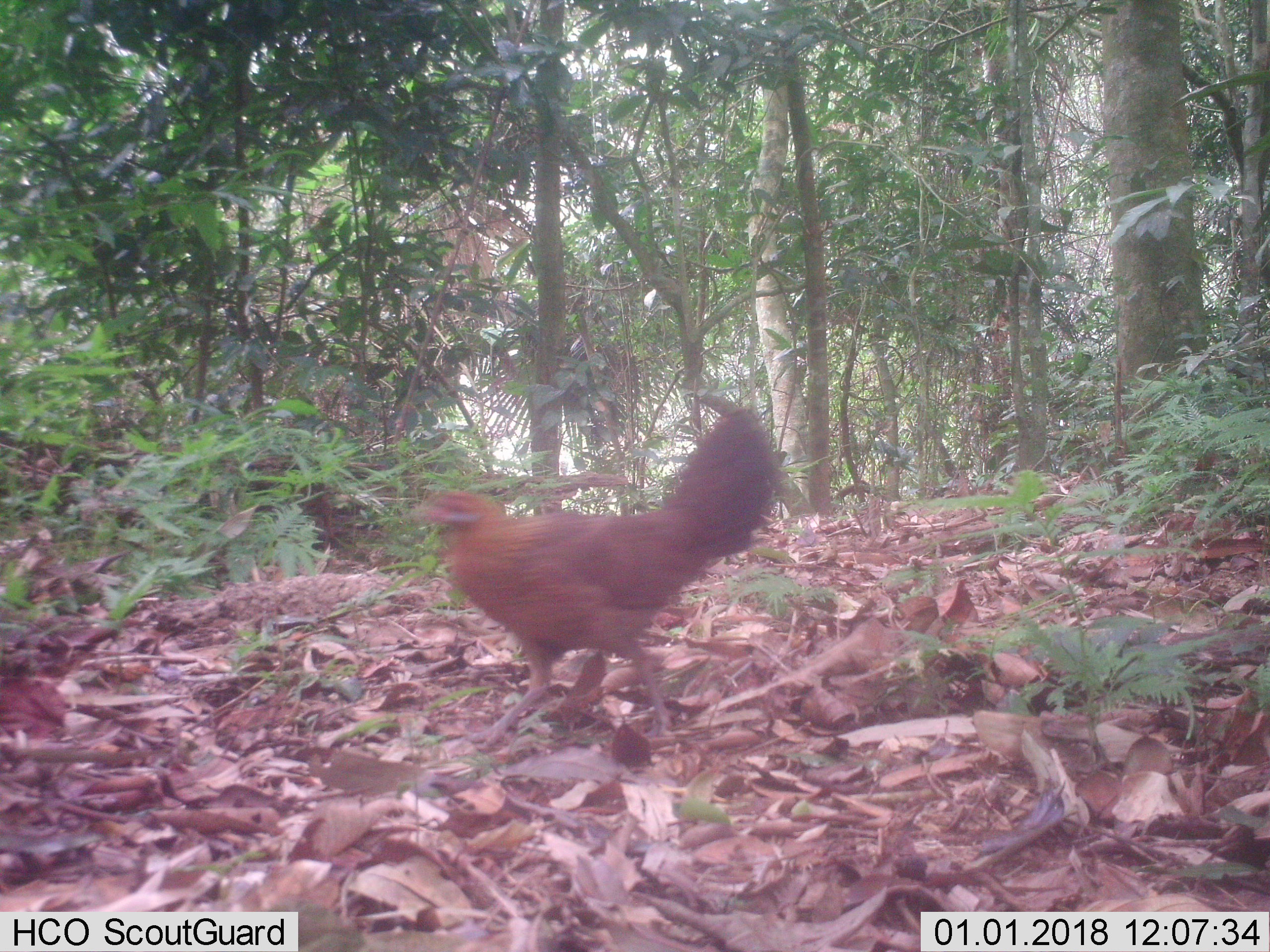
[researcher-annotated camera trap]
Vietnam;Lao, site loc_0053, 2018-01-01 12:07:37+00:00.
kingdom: Animalia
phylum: Chordata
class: Aves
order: Galliformes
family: Phasianidae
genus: Gallus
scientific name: Gallus gallus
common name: red junglefowl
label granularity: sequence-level